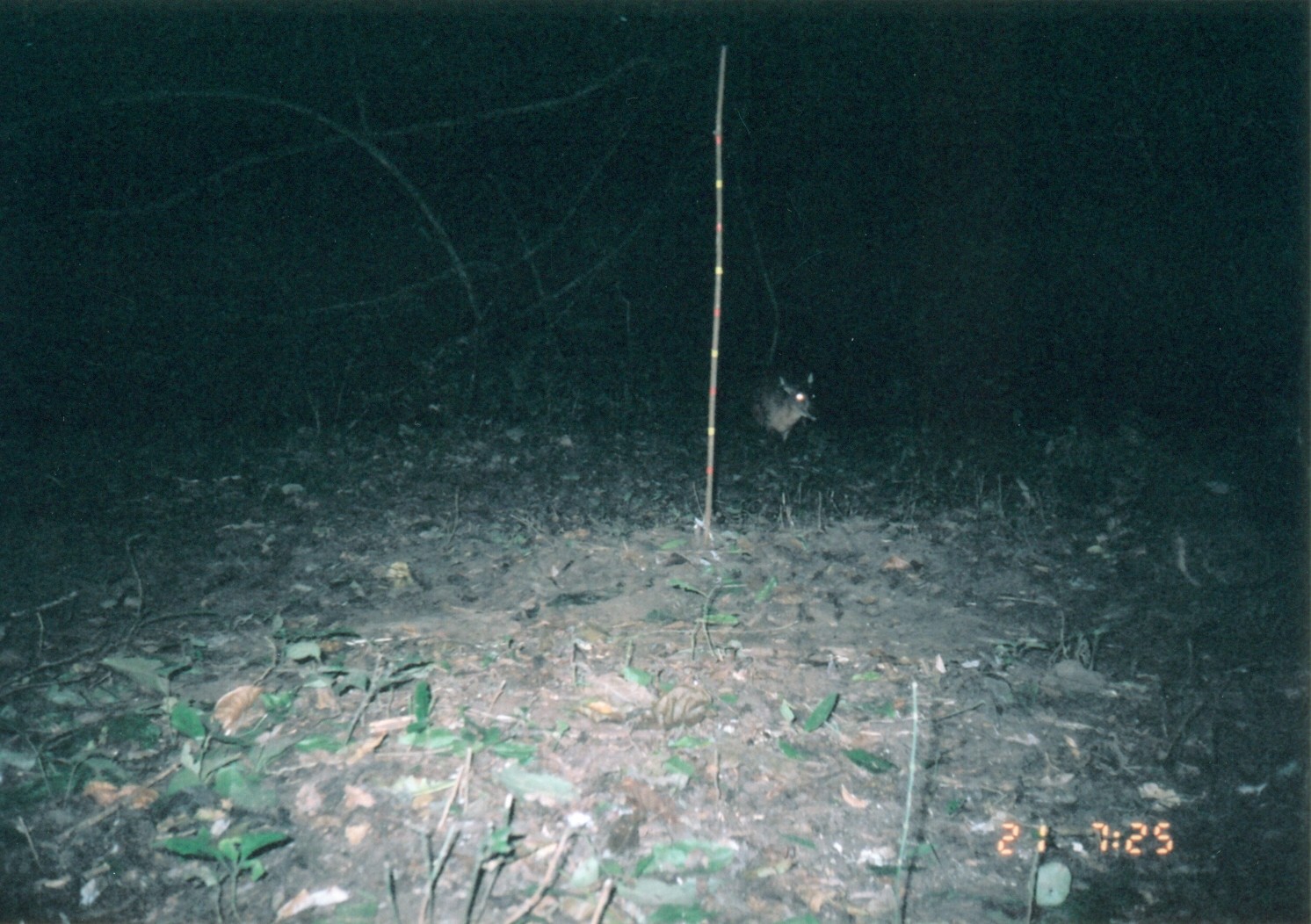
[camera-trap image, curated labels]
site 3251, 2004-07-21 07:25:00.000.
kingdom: Animalia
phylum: Chordata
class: Mammalia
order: Artiodactyla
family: Bovidae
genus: Cephalophus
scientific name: Cephalophus harveyi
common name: harvey's duiker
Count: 1.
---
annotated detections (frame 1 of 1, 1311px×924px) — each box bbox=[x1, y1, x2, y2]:
cephalophus harveyi: bbox=[746, 370, 821, 453]